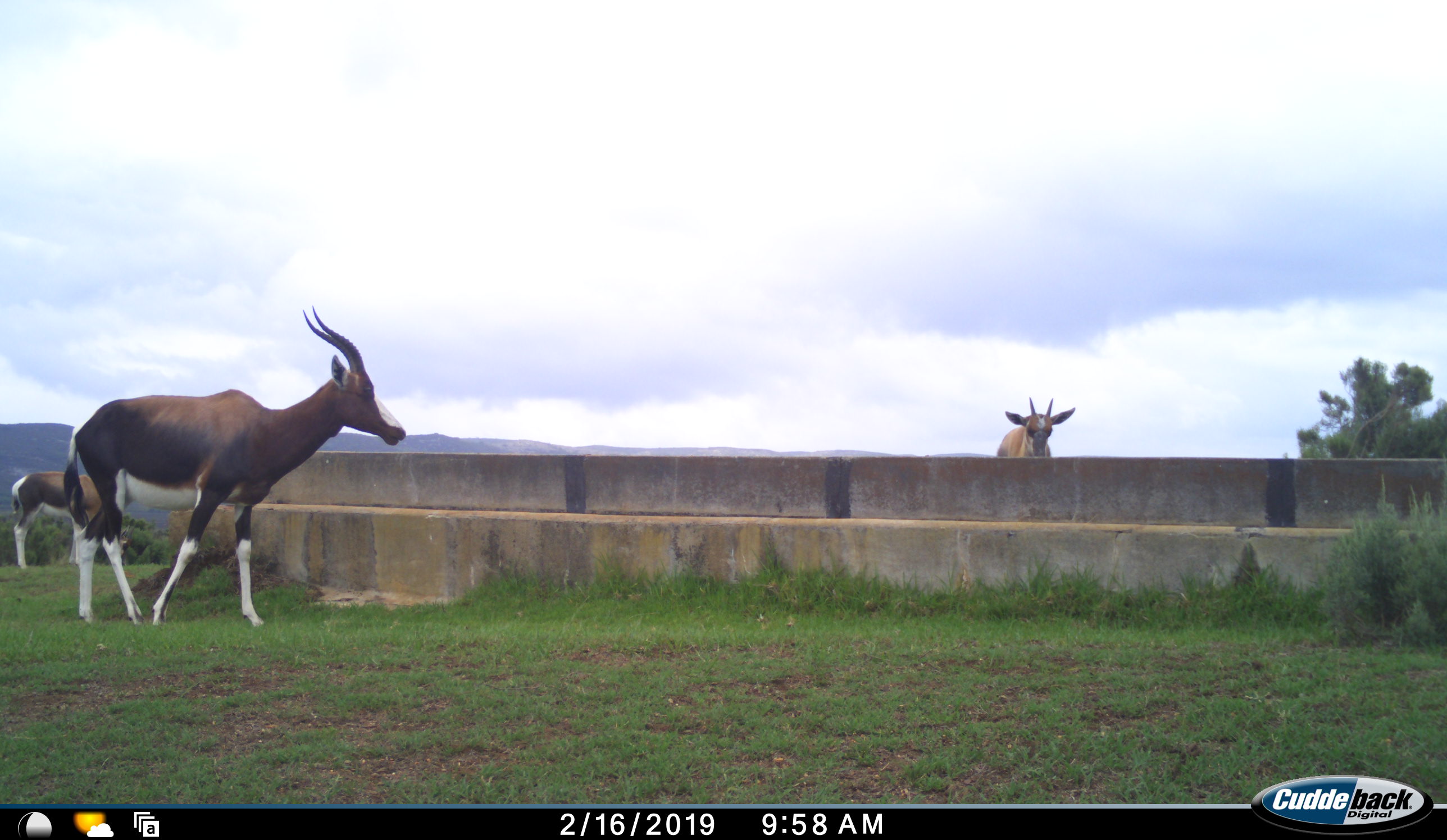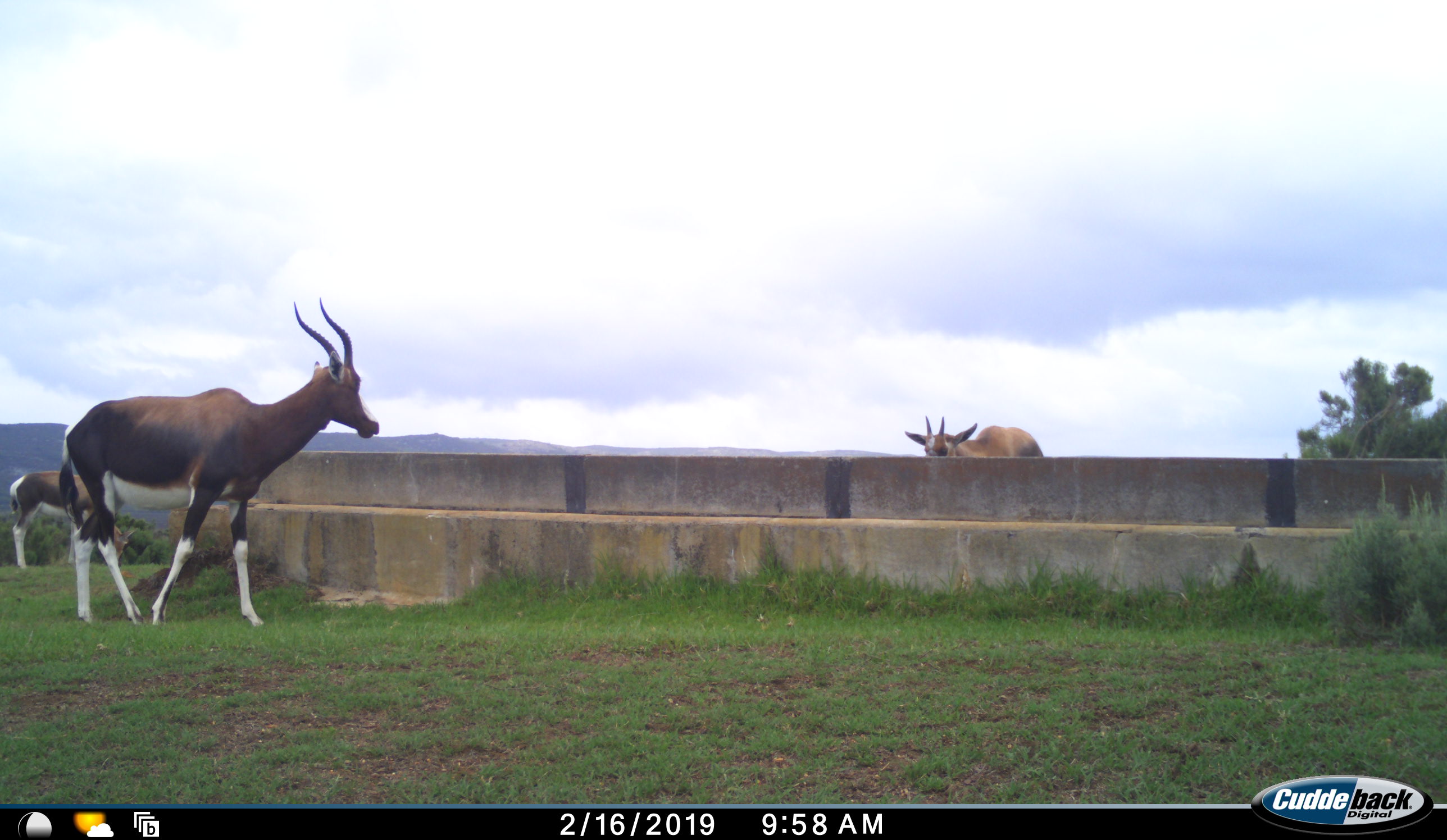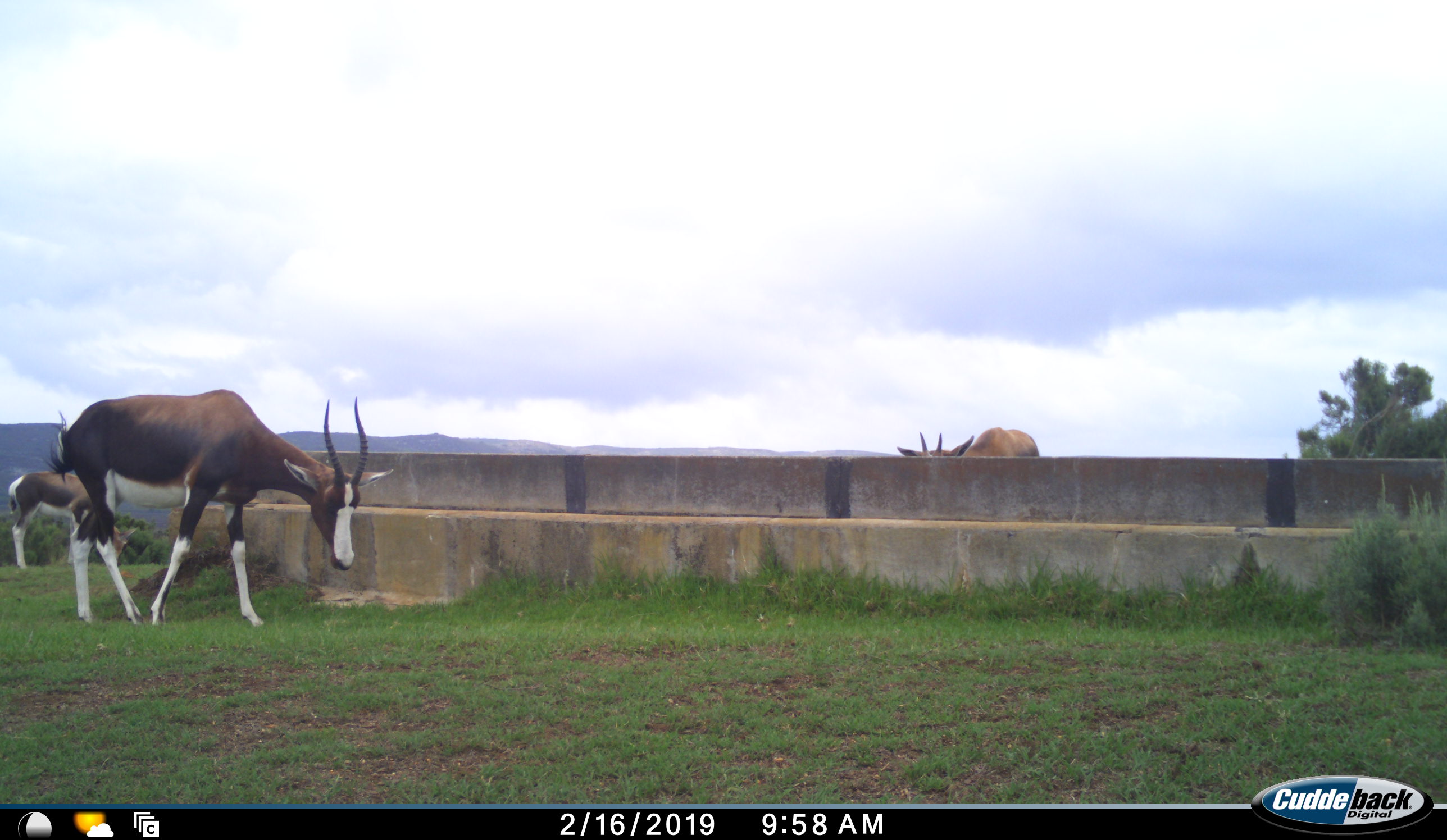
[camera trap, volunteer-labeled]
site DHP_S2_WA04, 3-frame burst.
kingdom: Animalia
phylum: Chordata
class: Mammalia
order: Artiodactyla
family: Bovidae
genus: Damaliscus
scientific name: Damaliscus pygargus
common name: bontebok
Bontebok (Damaliscus pygargus), count 3. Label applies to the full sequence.